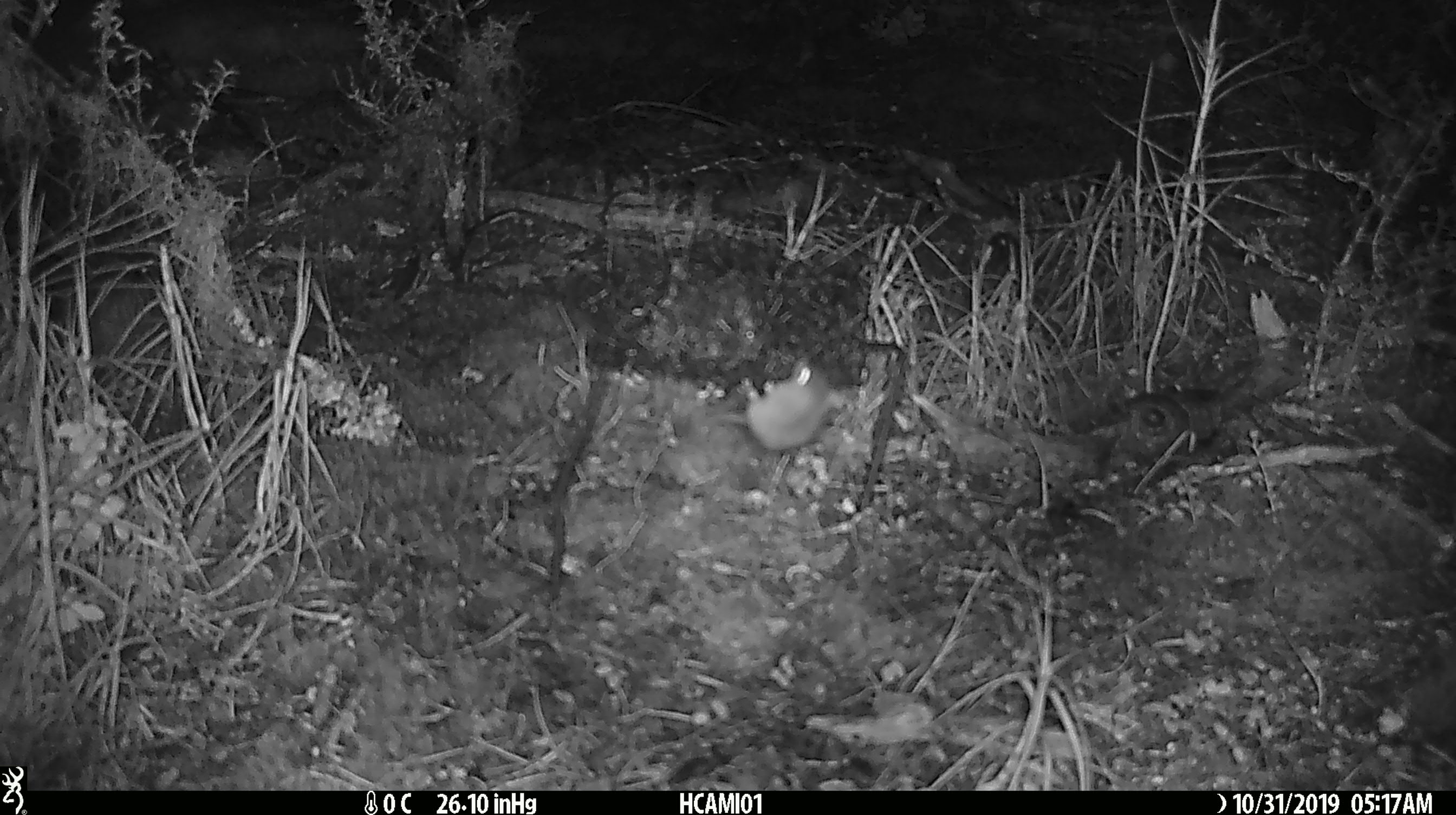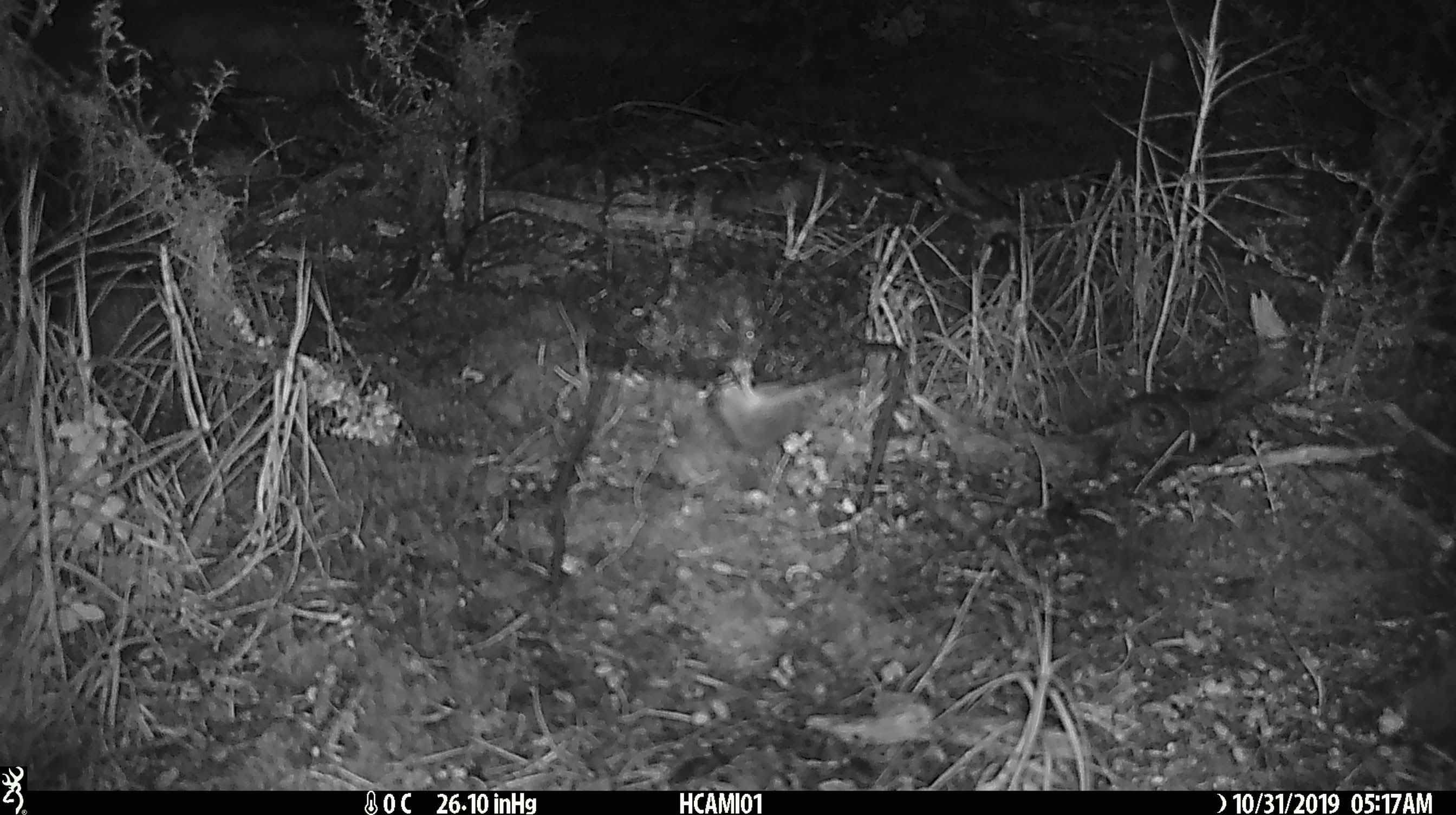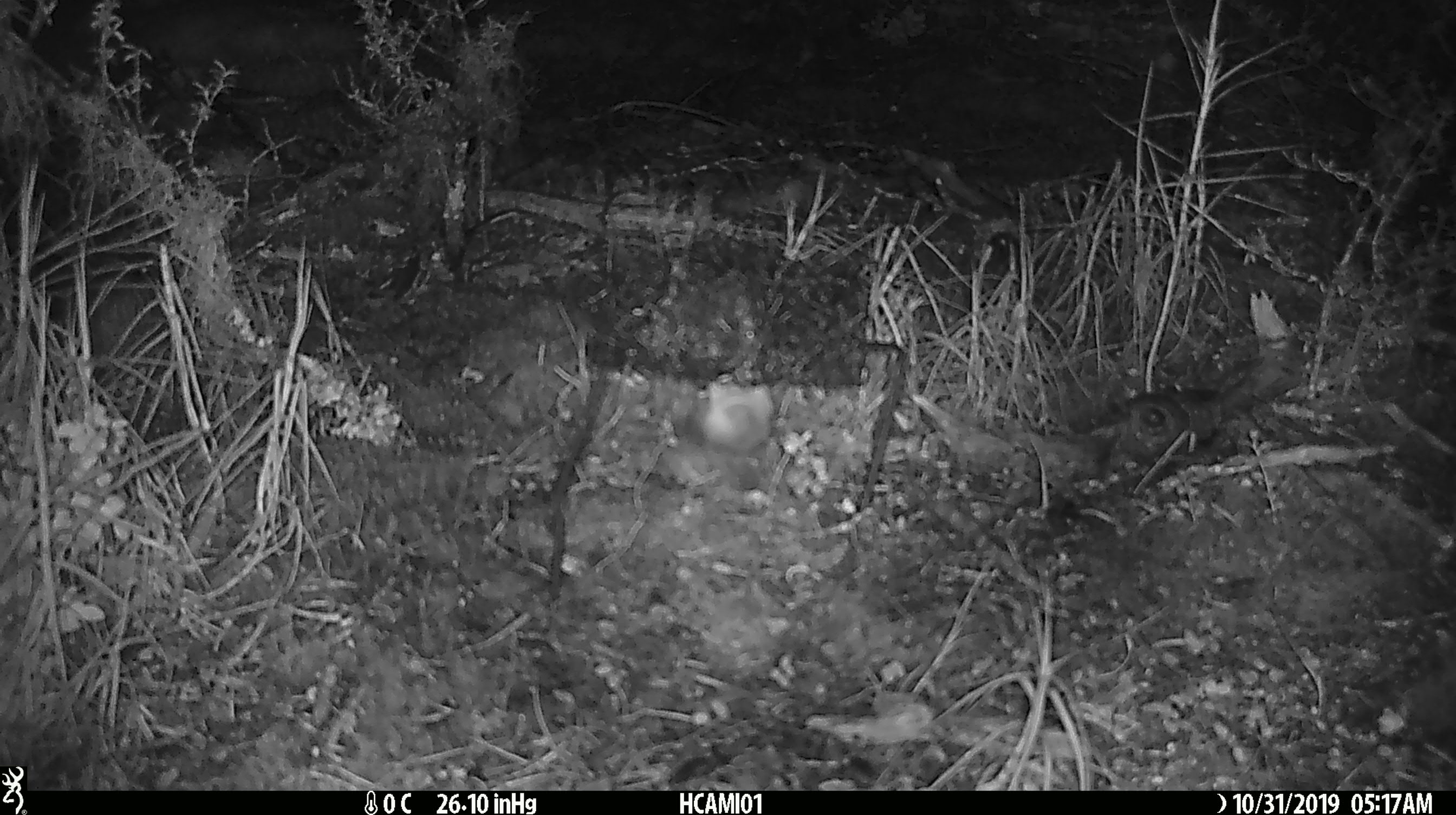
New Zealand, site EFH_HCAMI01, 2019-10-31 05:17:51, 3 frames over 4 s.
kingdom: Animalia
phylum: Chordata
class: Mammalia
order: Rodentia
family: Muridae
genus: Mus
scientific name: Mus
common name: mouse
Mouse (Mus).